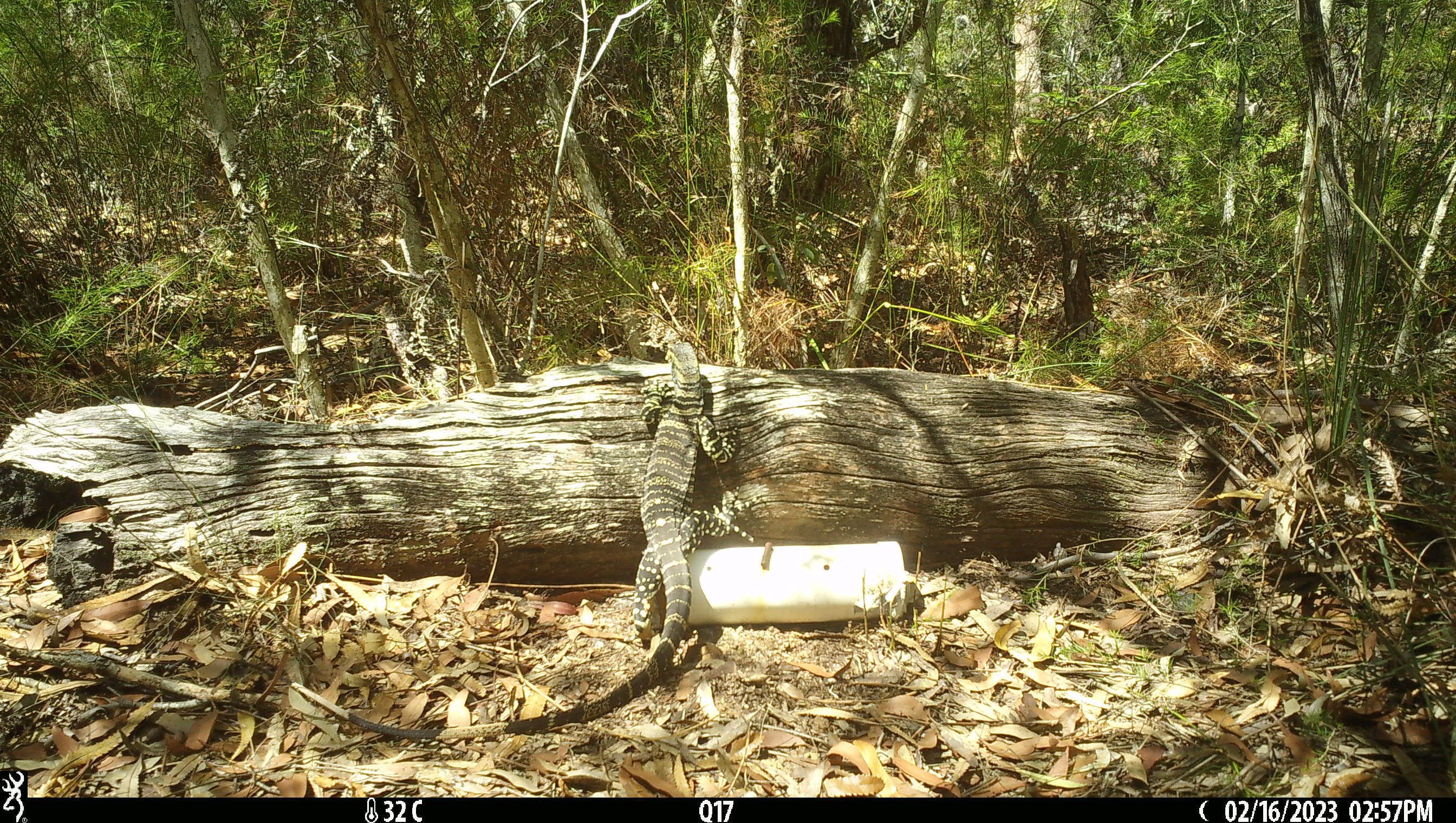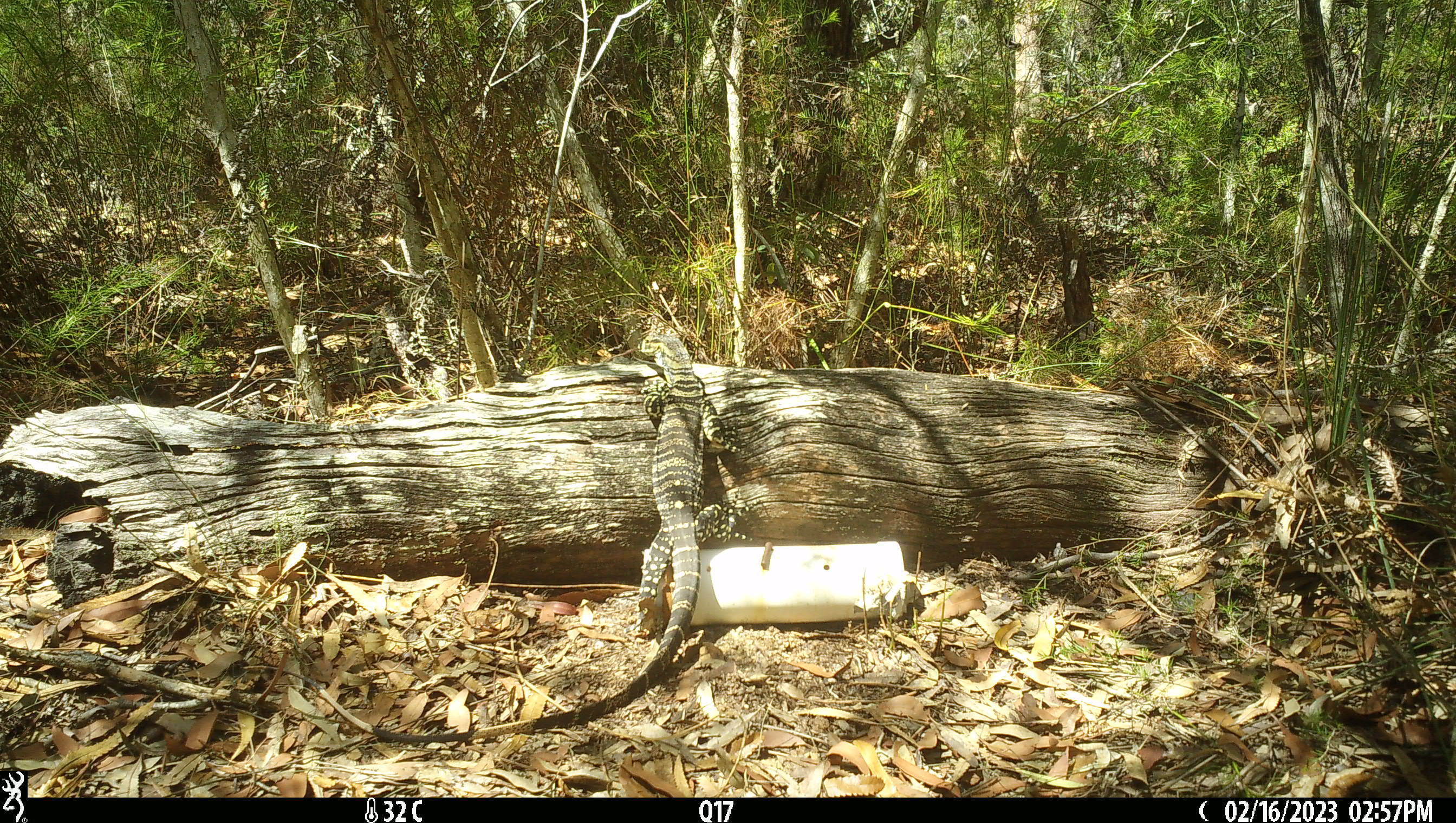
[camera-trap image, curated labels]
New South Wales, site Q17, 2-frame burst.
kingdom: Animalia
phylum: Chordata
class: Reptilia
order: Squamata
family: Varanidae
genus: Varanus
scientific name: Varanus varius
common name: lace monitor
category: goanna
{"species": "goanna (lace monitor) (Varanus varius)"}